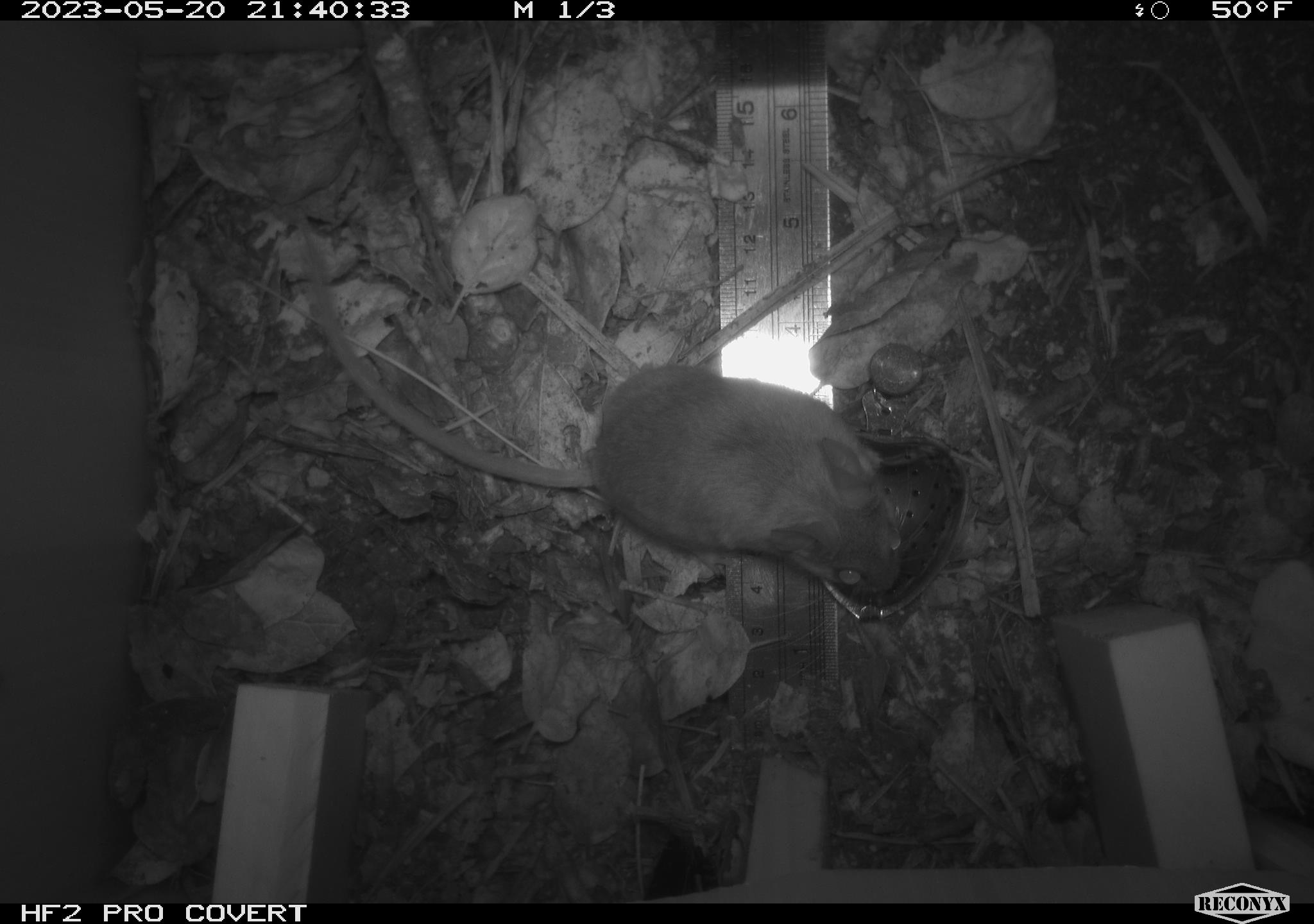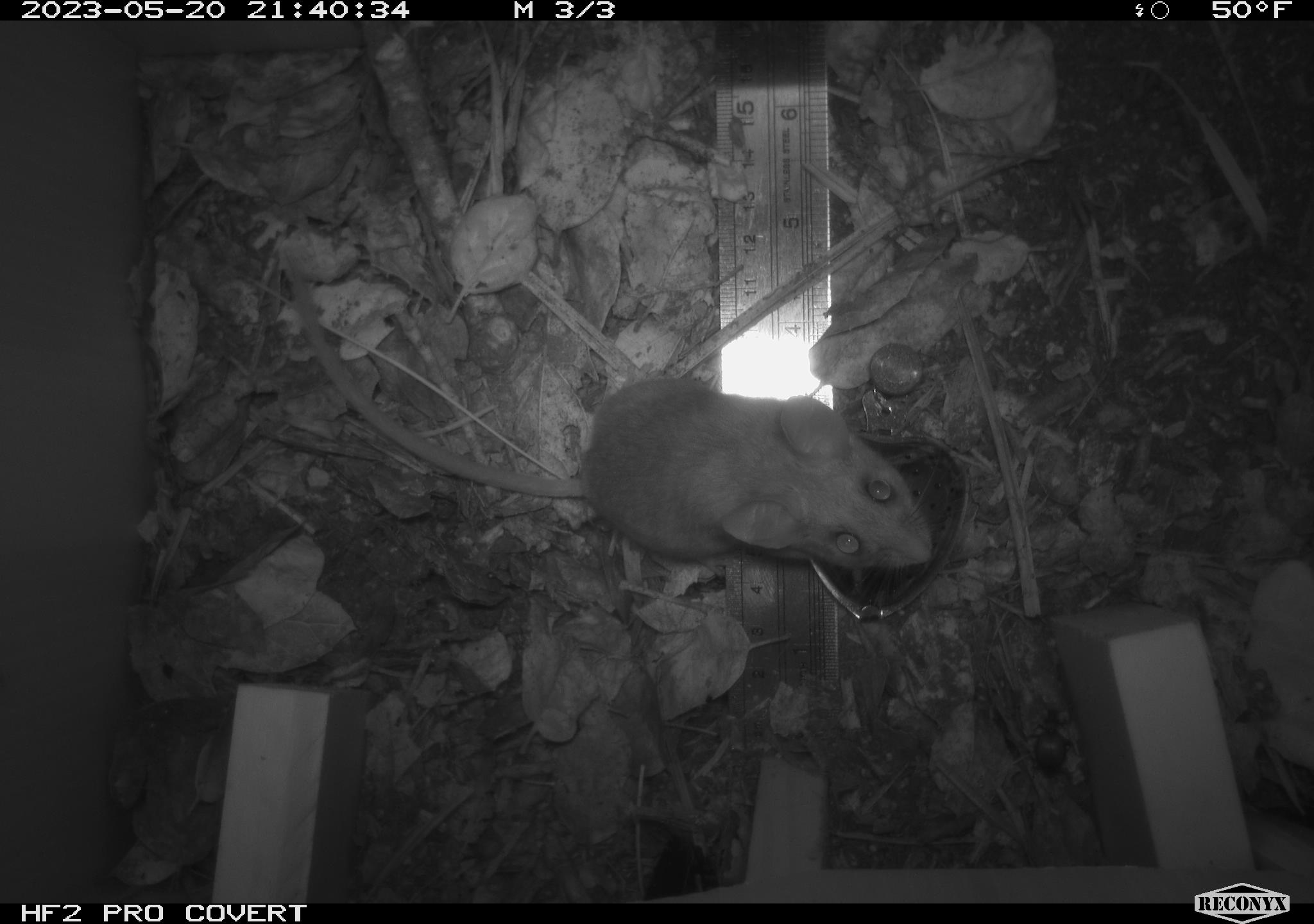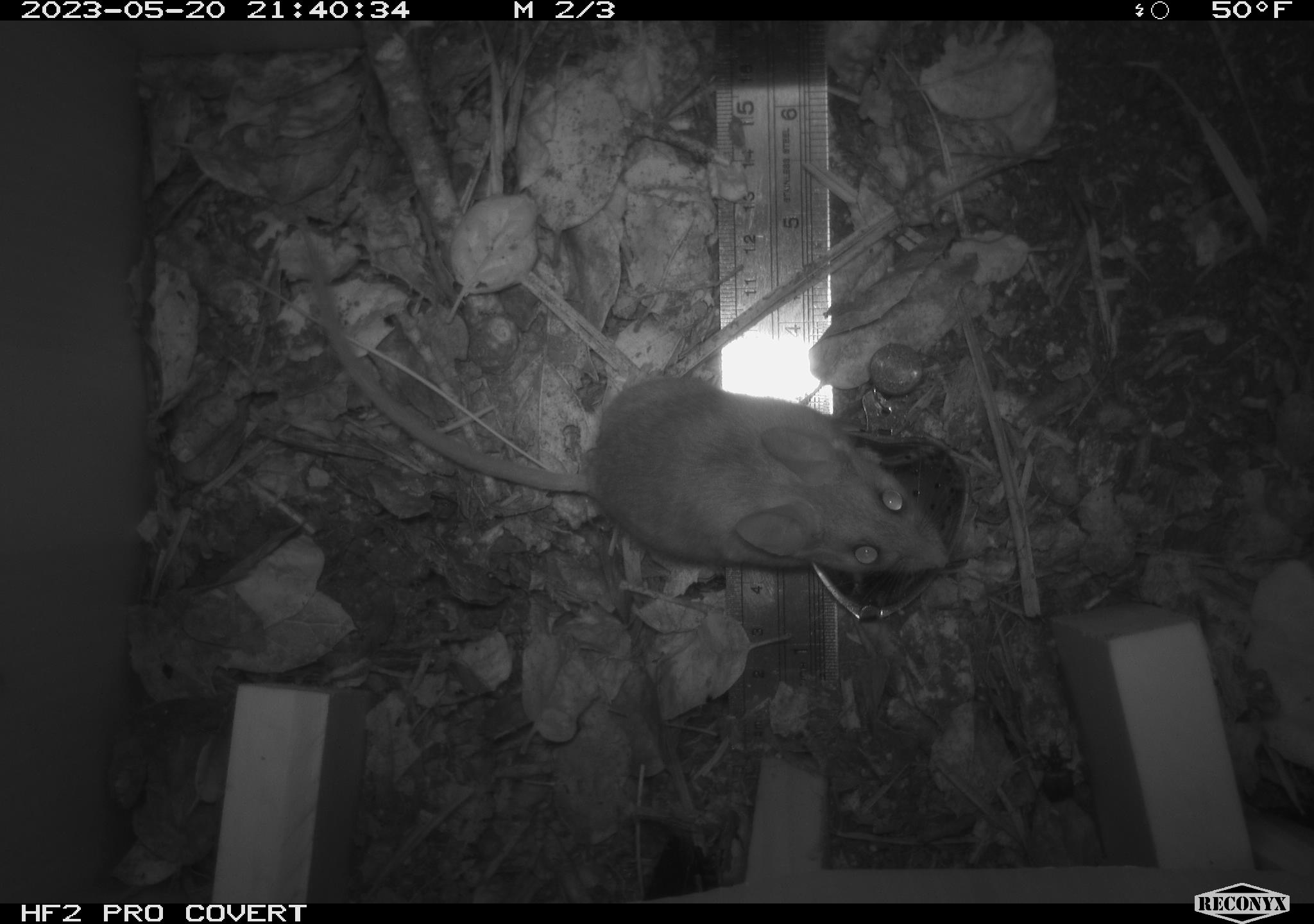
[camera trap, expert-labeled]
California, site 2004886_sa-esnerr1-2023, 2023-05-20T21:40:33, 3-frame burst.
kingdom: Animalia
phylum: Chordata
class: Mammalia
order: Rodentia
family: Cricetidae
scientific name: Cricetidae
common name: hamsters, voles, lemmings, and allies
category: cricetidae family